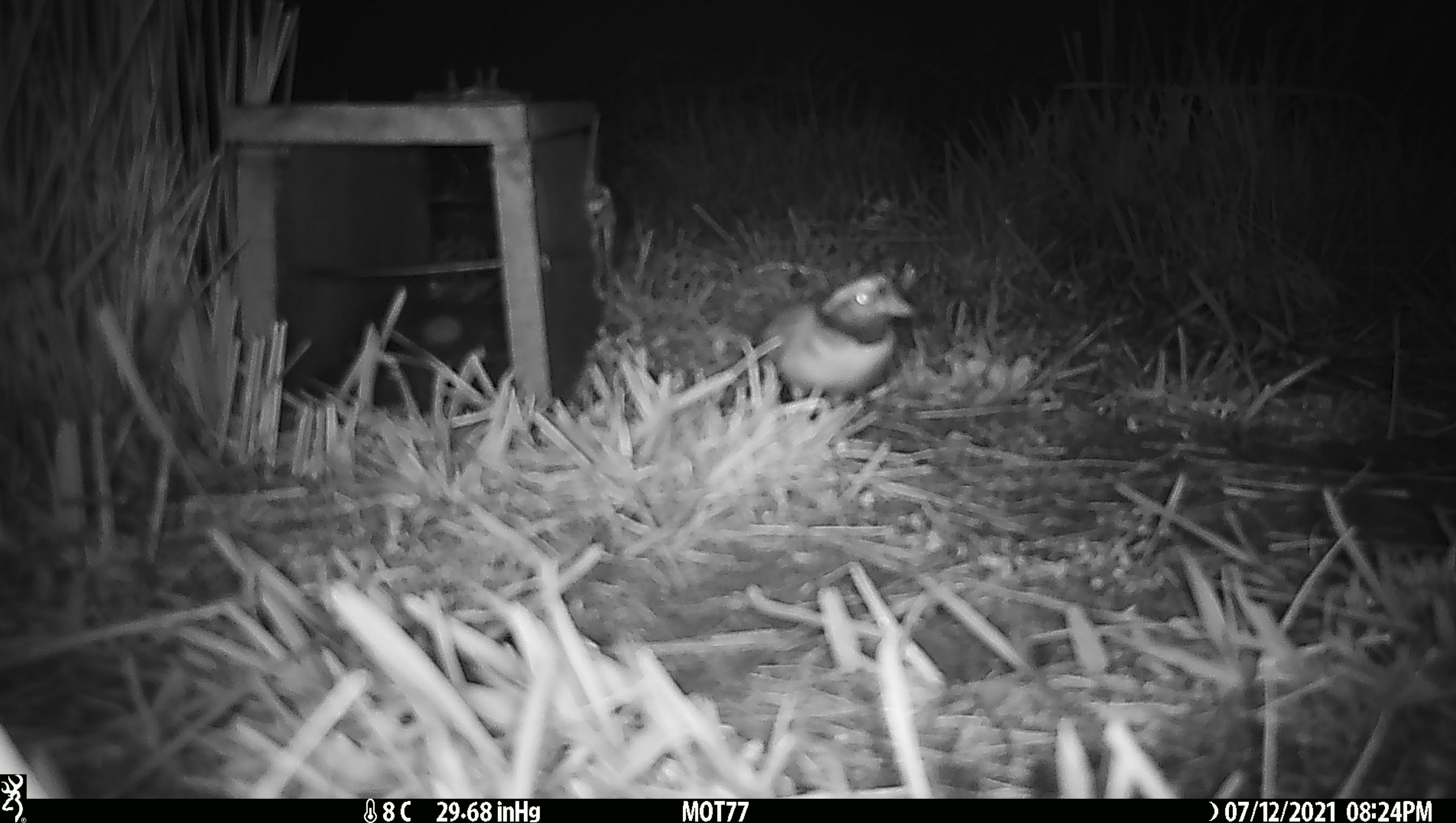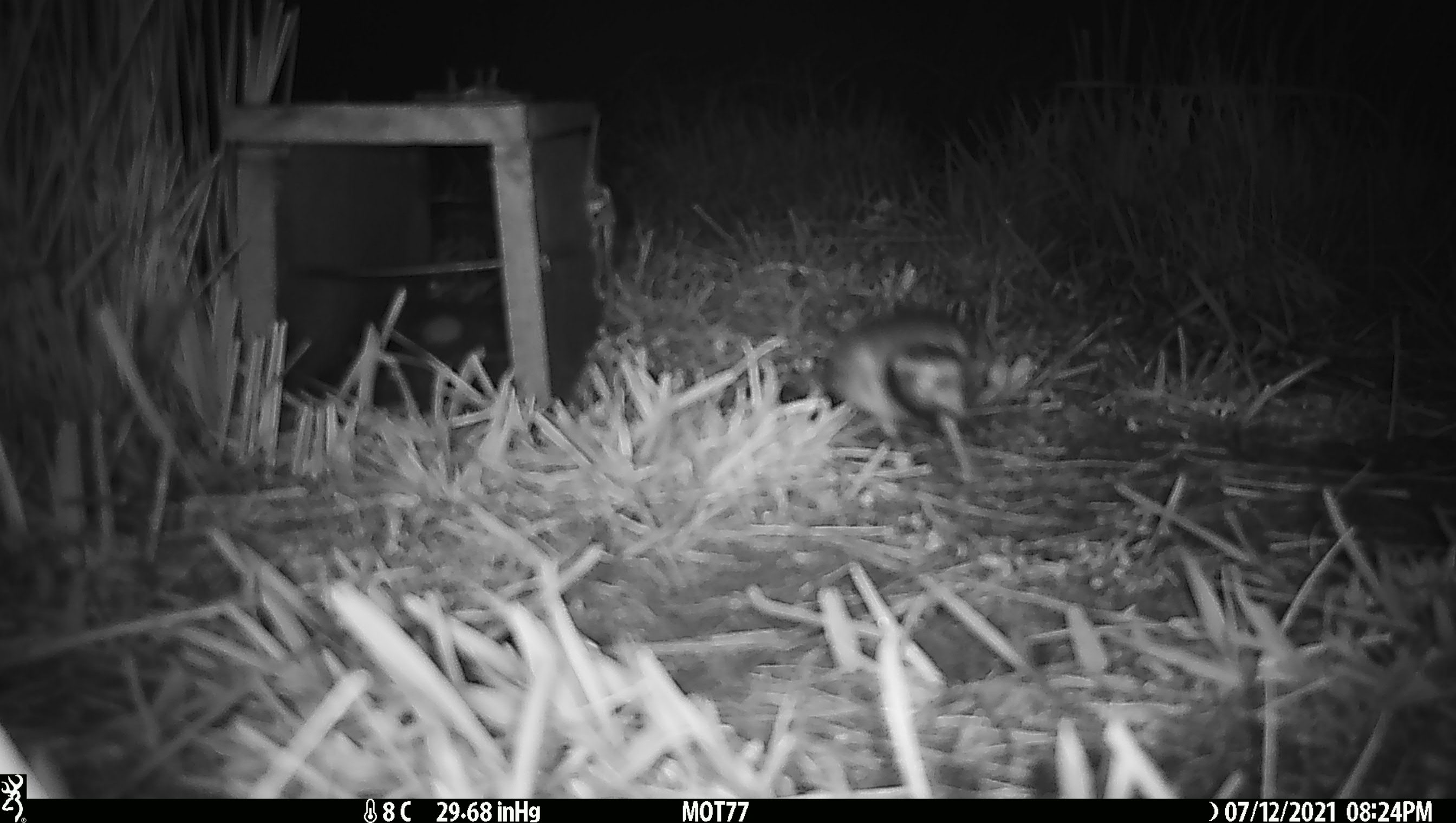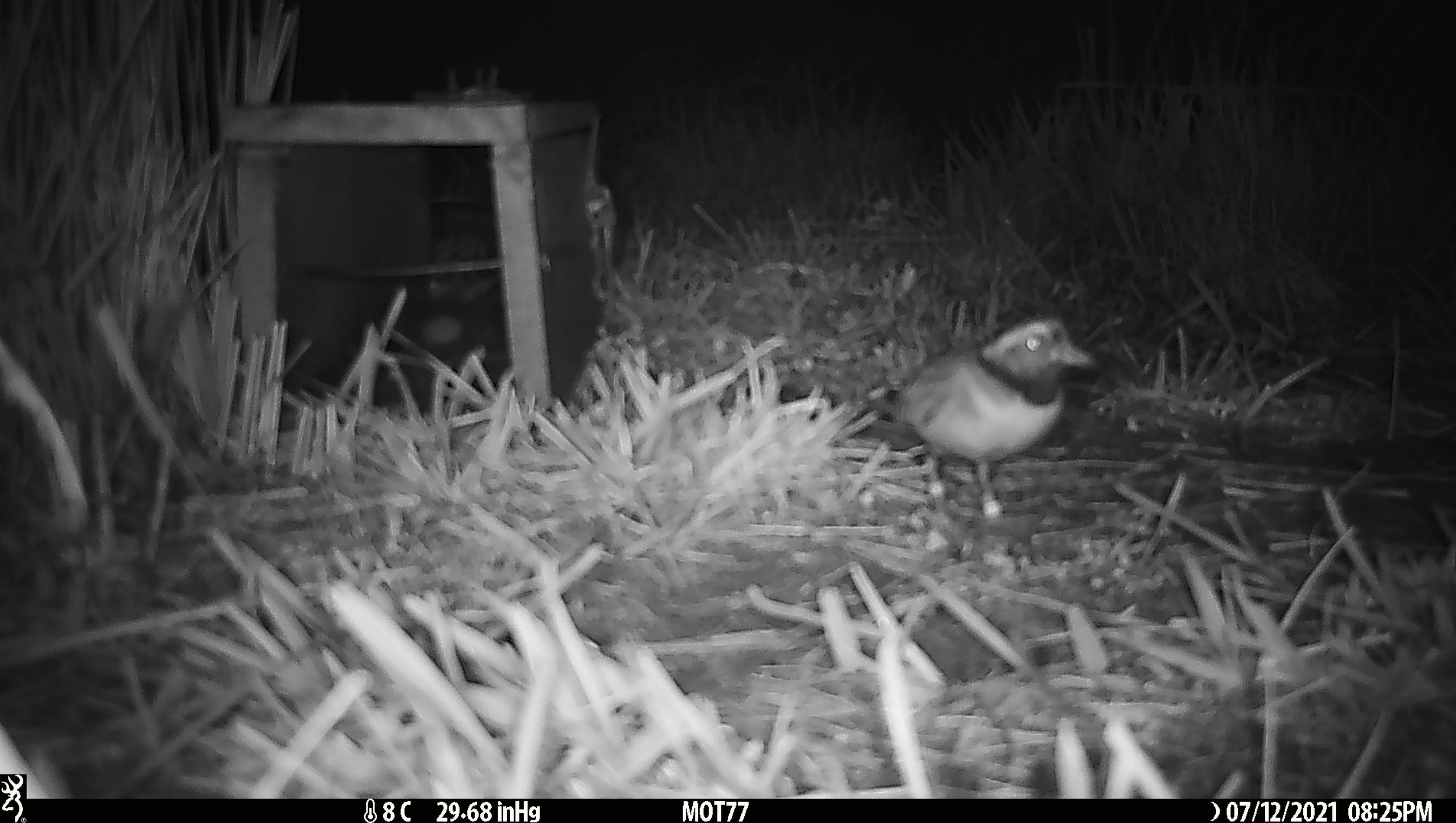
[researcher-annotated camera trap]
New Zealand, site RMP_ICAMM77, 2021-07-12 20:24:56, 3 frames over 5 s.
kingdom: Animalia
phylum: Chordata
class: Aves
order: Charadriiformes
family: Charadriidae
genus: Thinornis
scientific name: Thinornis novaeseelandiae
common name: shore plover